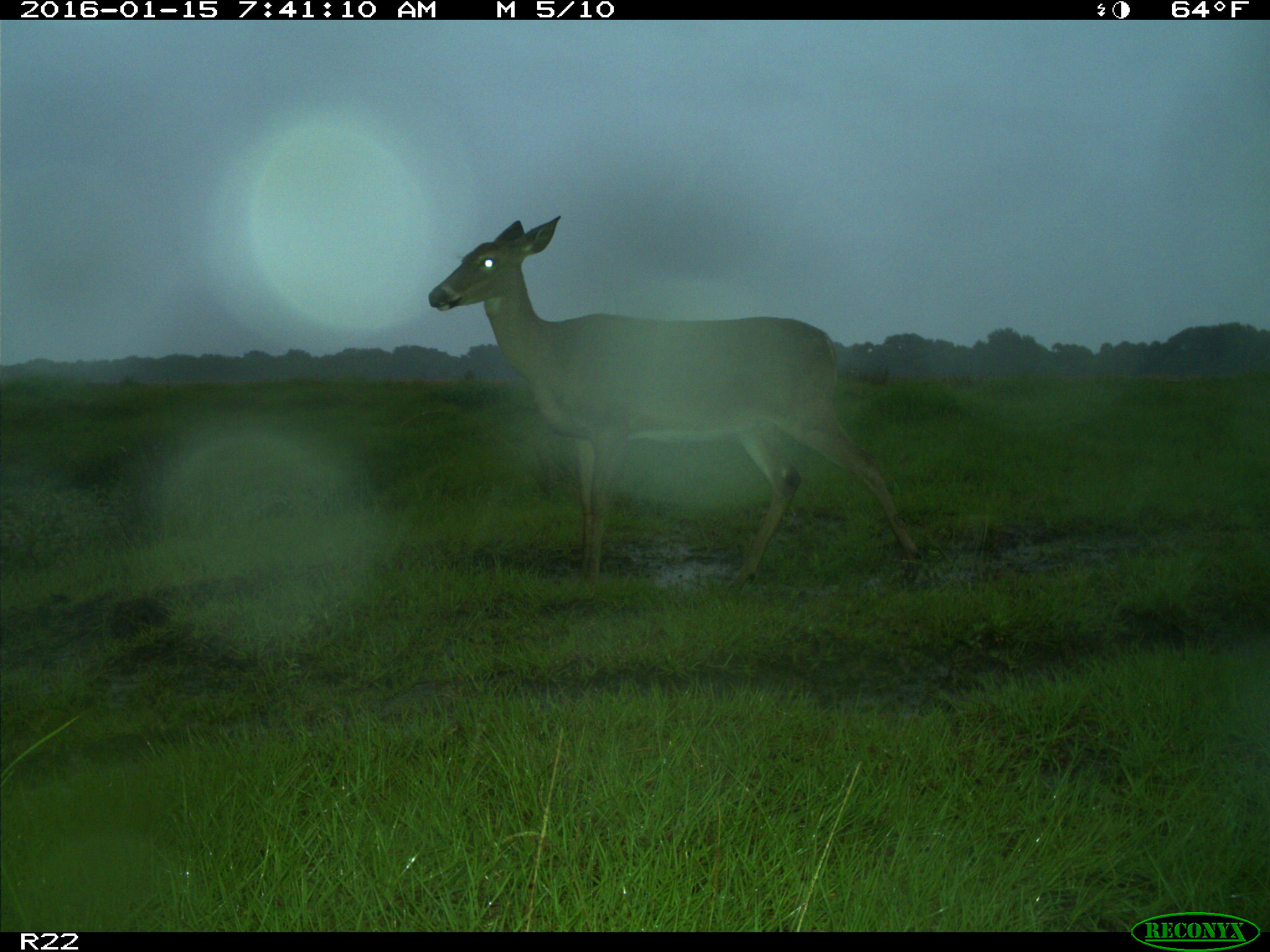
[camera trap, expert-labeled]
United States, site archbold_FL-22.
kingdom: Animalia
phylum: Chordata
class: Mammalia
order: Artiodactyla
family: Cervidae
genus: Odocoileus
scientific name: Odocoileus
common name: deer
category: unidentified deer